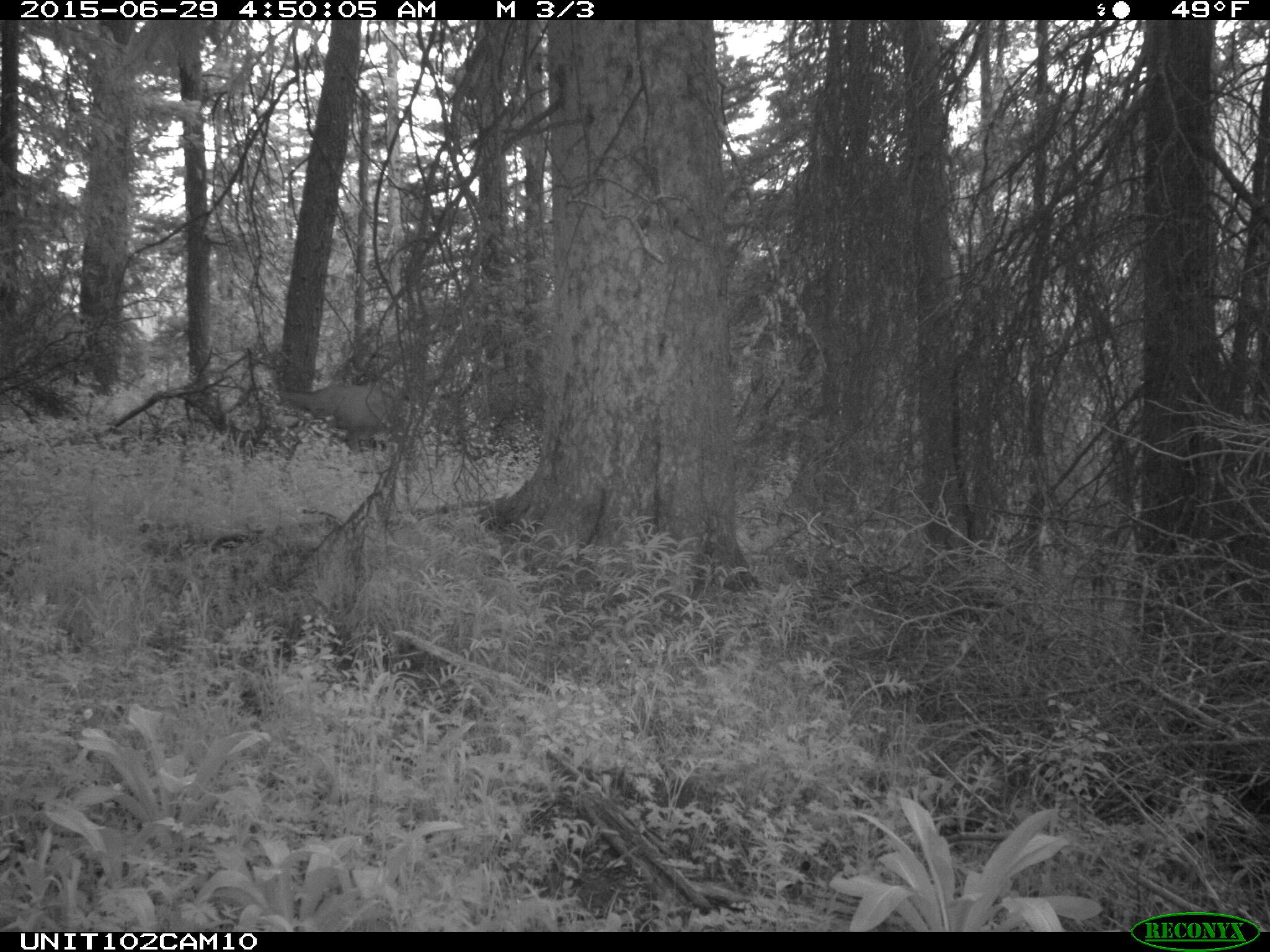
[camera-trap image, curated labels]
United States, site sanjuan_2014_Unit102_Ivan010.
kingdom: Animalia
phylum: Chordata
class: Mammalia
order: Artiodactyla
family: Cervidae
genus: Odocoileus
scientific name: Odocoileus hemionus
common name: mule deer